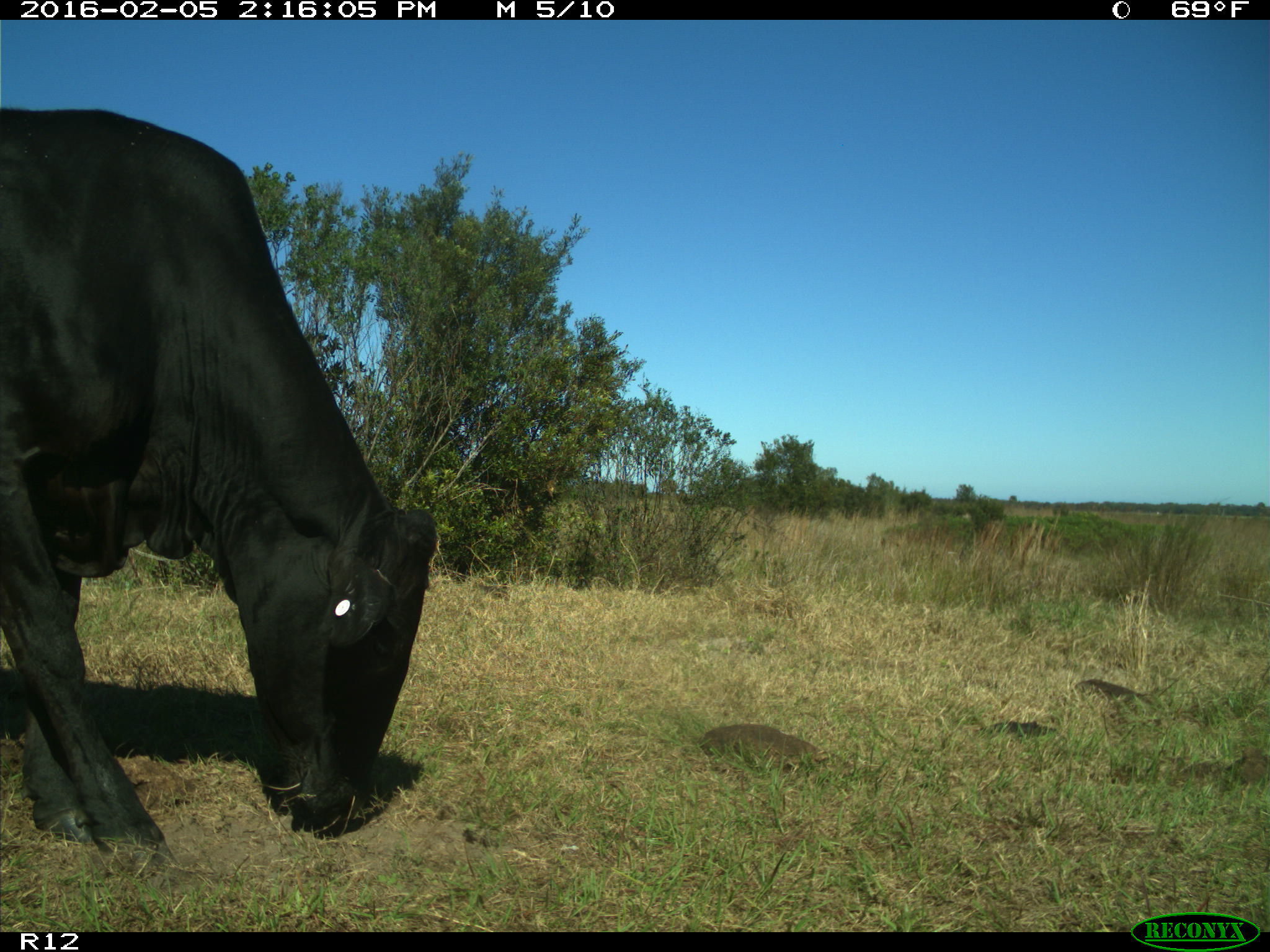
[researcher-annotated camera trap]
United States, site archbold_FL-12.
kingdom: Animalia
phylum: Chordata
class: Mammalia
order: Artiodactyla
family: Bovidae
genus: Bos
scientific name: Bos taurus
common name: domestic cow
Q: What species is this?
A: Bos taurus (domestic cow).